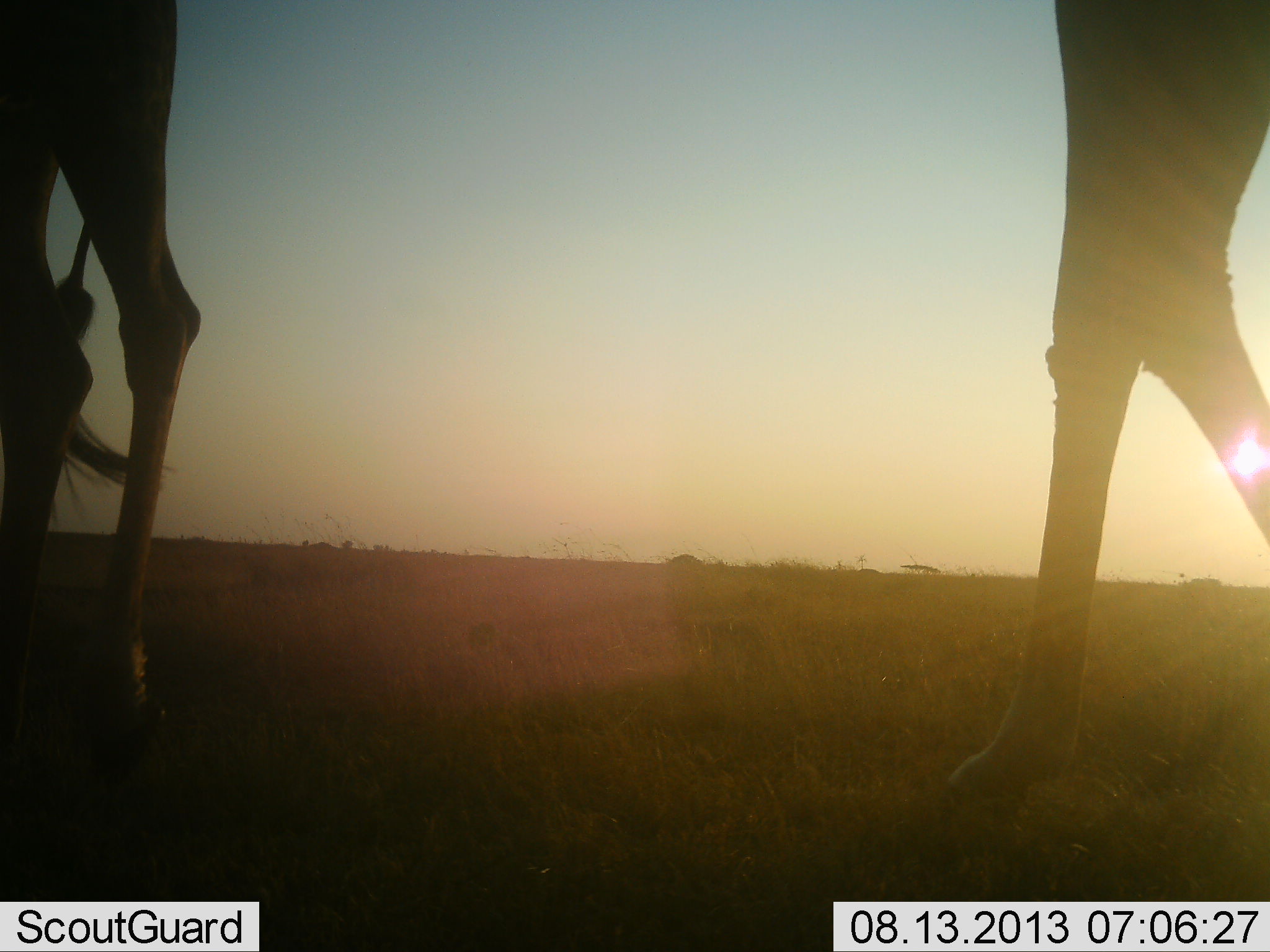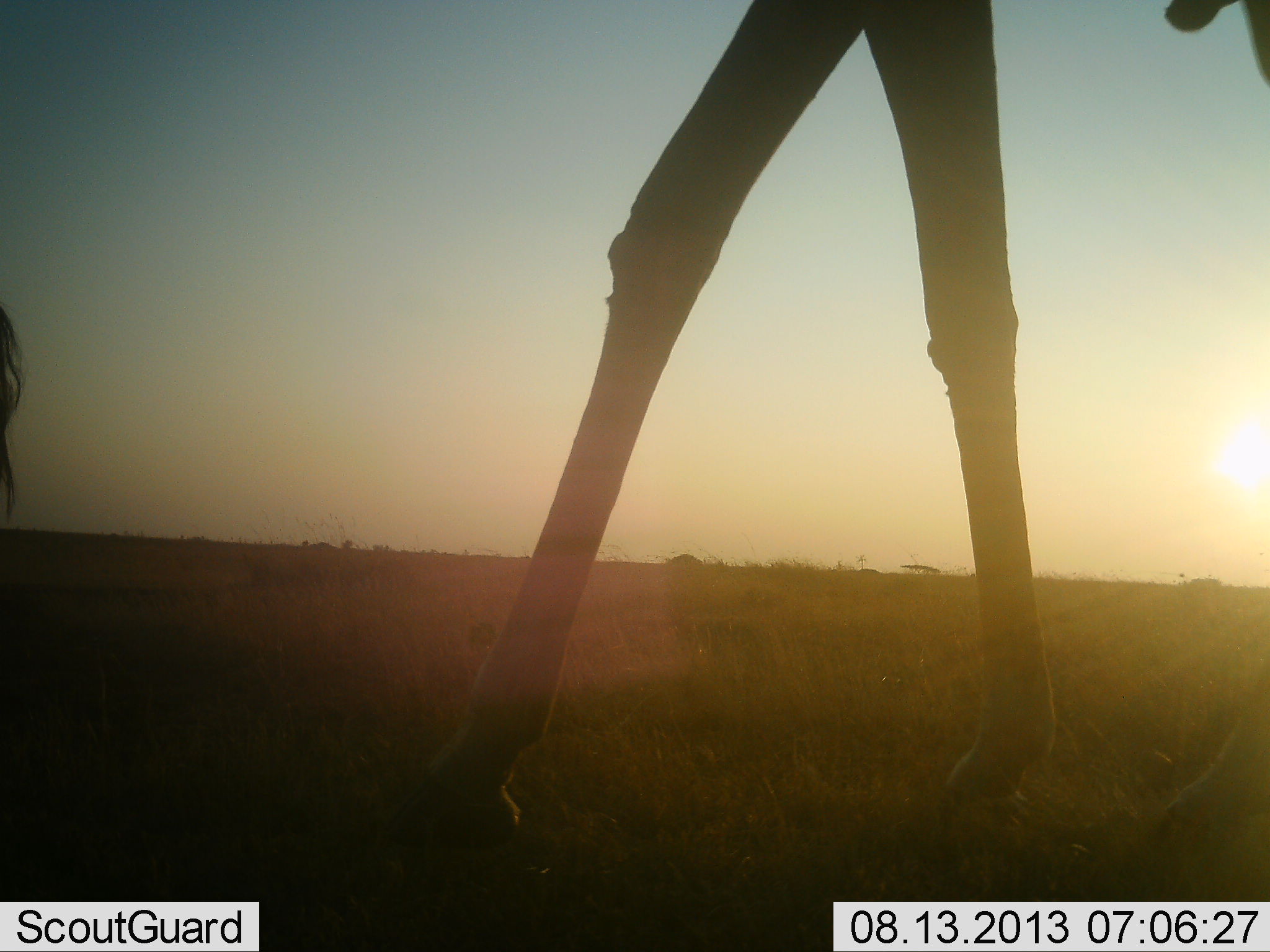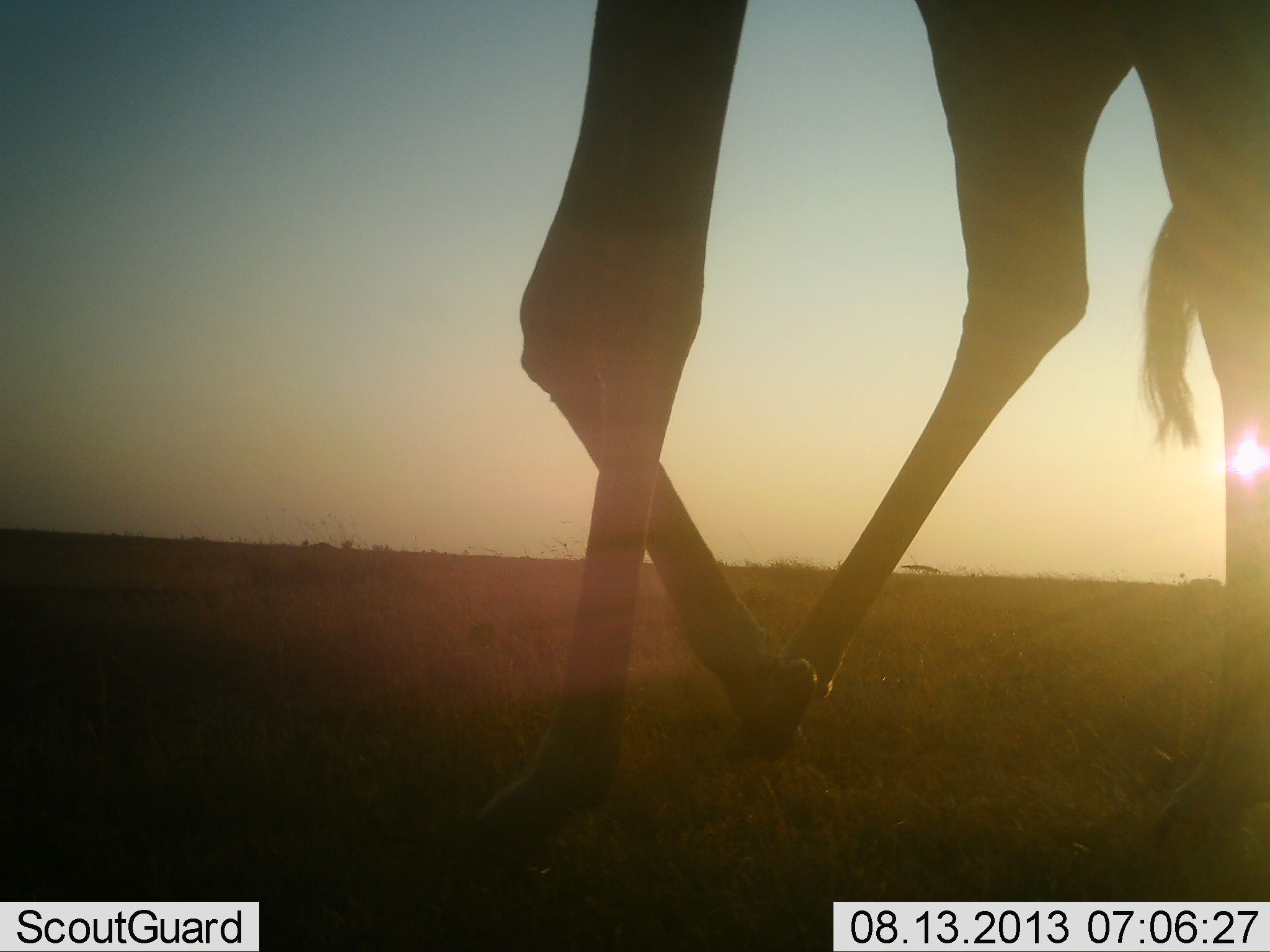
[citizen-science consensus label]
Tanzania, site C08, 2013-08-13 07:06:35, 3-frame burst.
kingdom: Animalia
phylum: Chordata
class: Mammalia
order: Artiodactyla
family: Giraffidae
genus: Giraffa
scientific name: Giraffa camelopardalis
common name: giraffe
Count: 2.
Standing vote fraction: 12%.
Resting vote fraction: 0%.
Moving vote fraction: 92%.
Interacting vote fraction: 0%.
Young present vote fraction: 0%.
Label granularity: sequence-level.